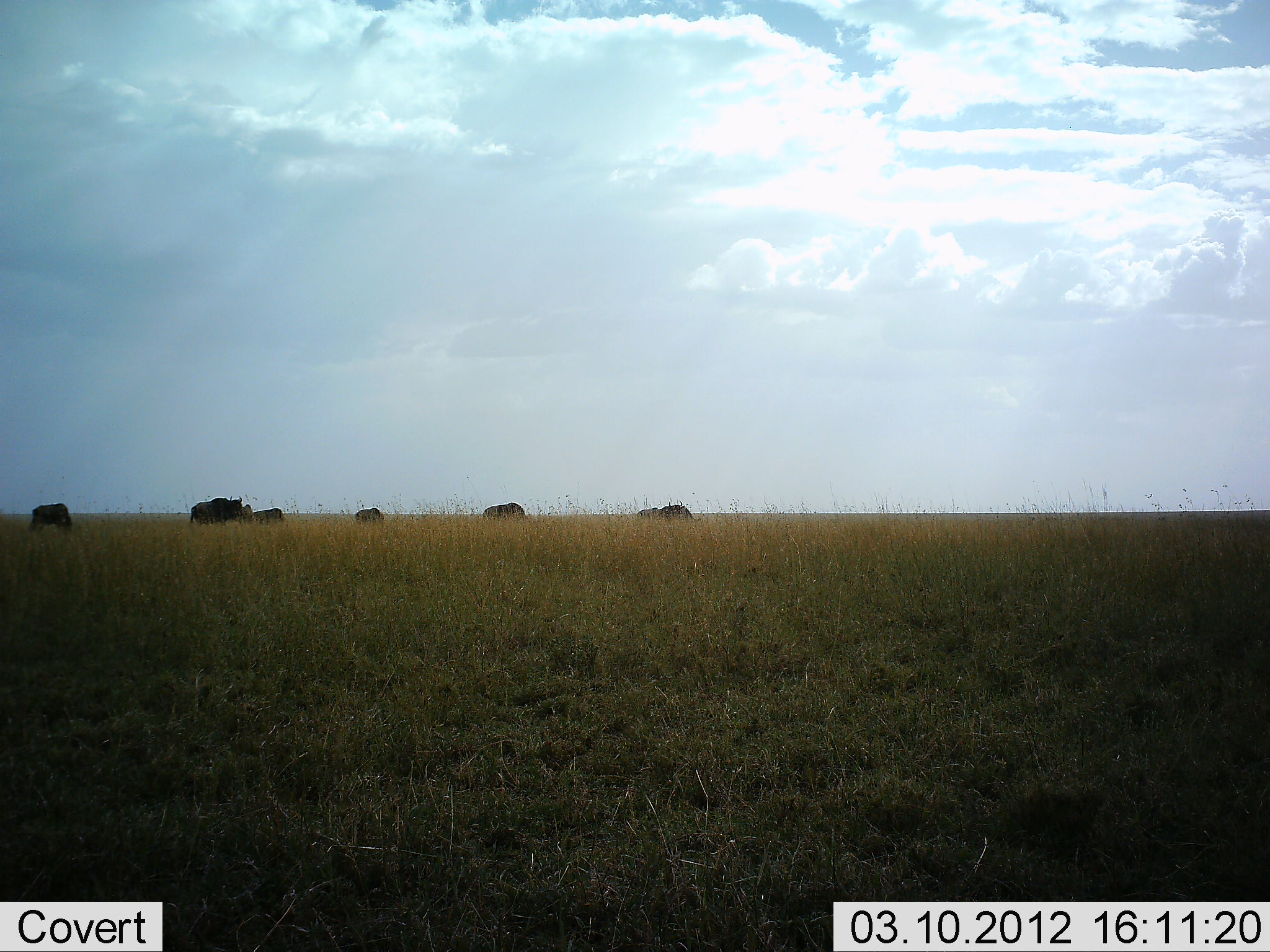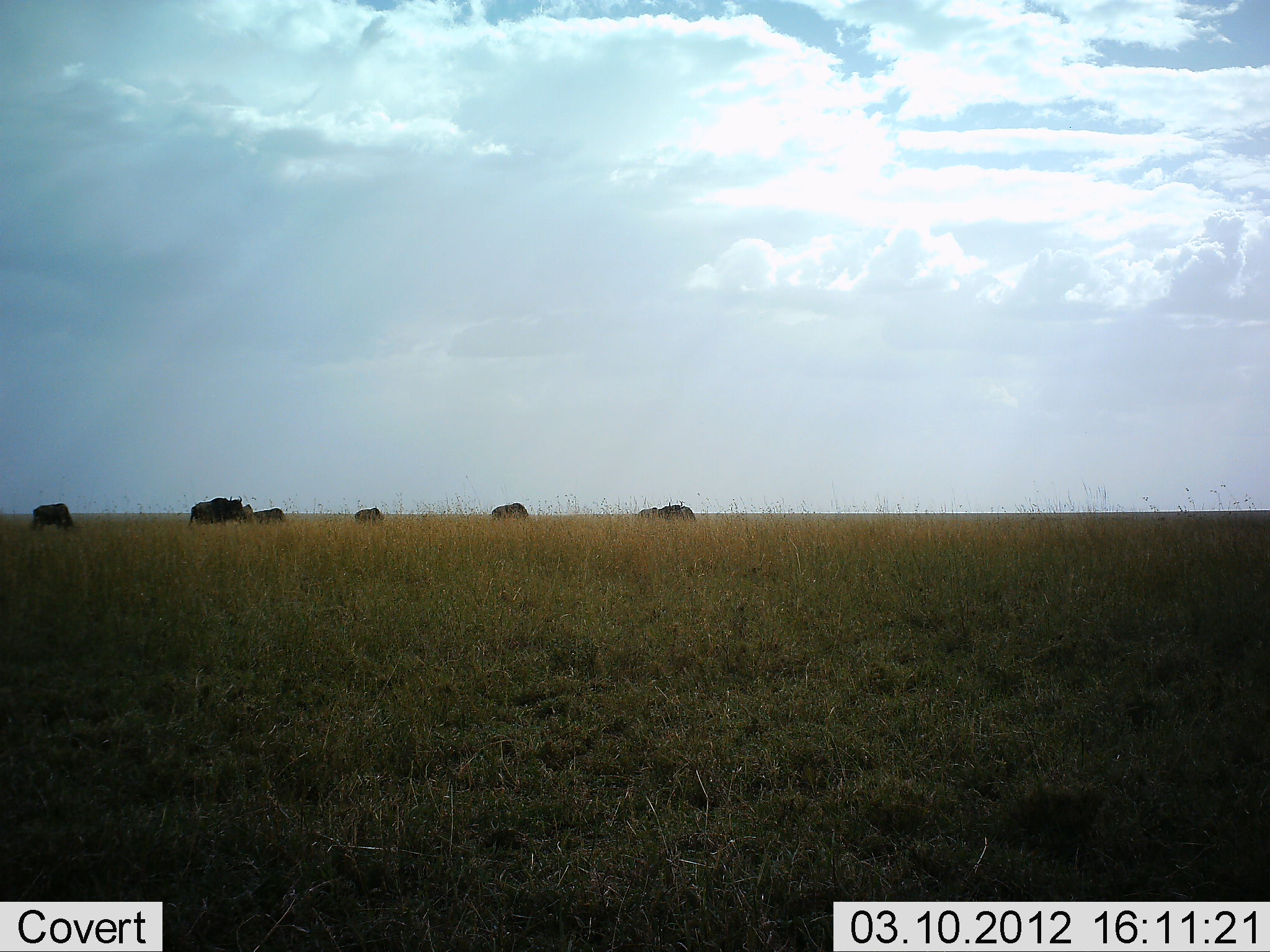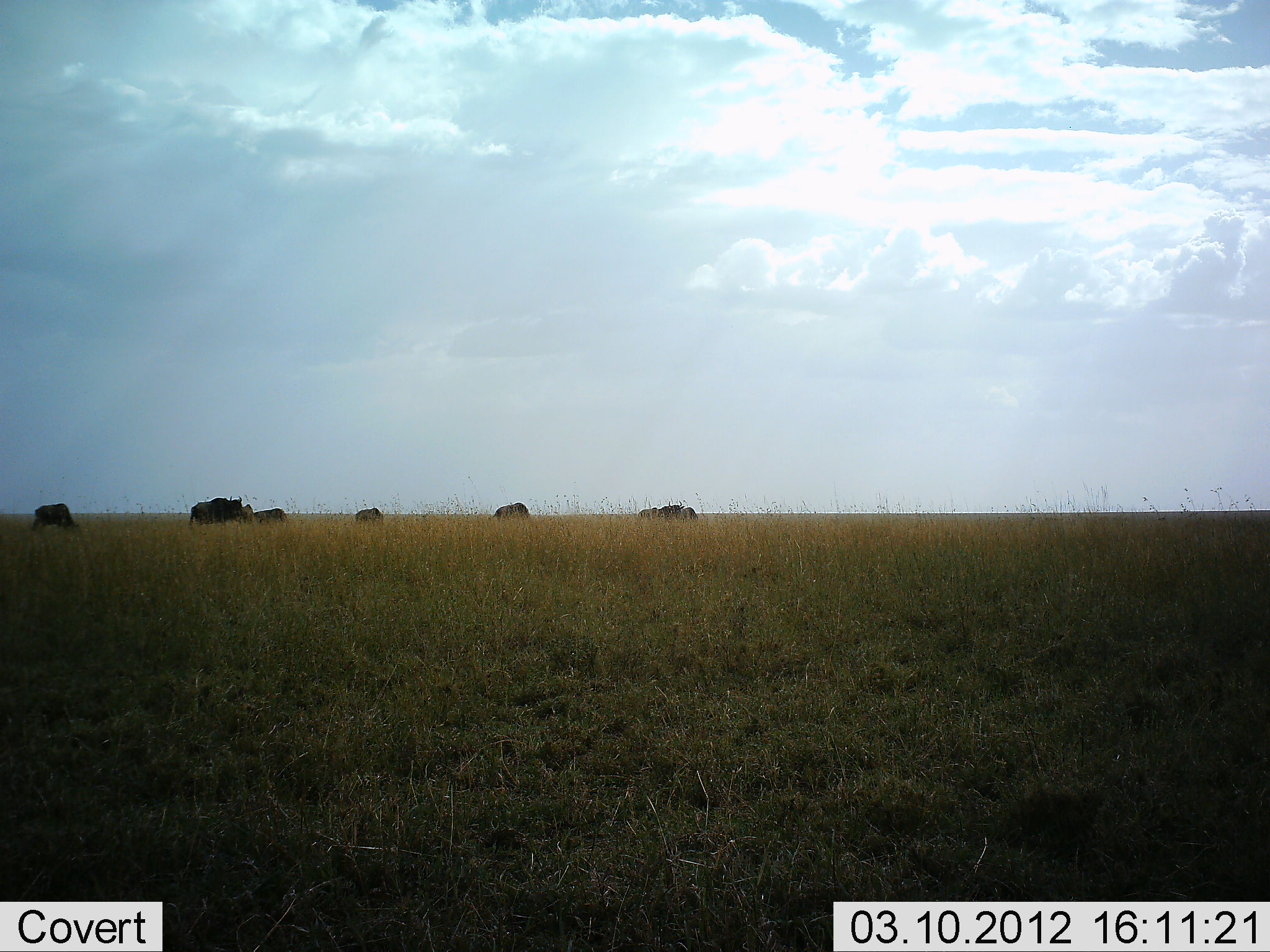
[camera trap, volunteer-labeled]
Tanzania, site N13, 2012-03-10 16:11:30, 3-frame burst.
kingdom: Animalia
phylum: Chordata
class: Mammalia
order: Artiodactyla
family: Bovidae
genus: Connochaetes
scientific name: Connochaetes taurinus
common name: blue wildebeest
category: wildebeest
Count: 7.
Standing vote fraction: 52%.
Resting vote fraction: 0%.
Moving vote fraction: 24%.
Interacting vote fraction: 0%.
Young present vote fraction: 0%.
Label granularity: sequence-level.